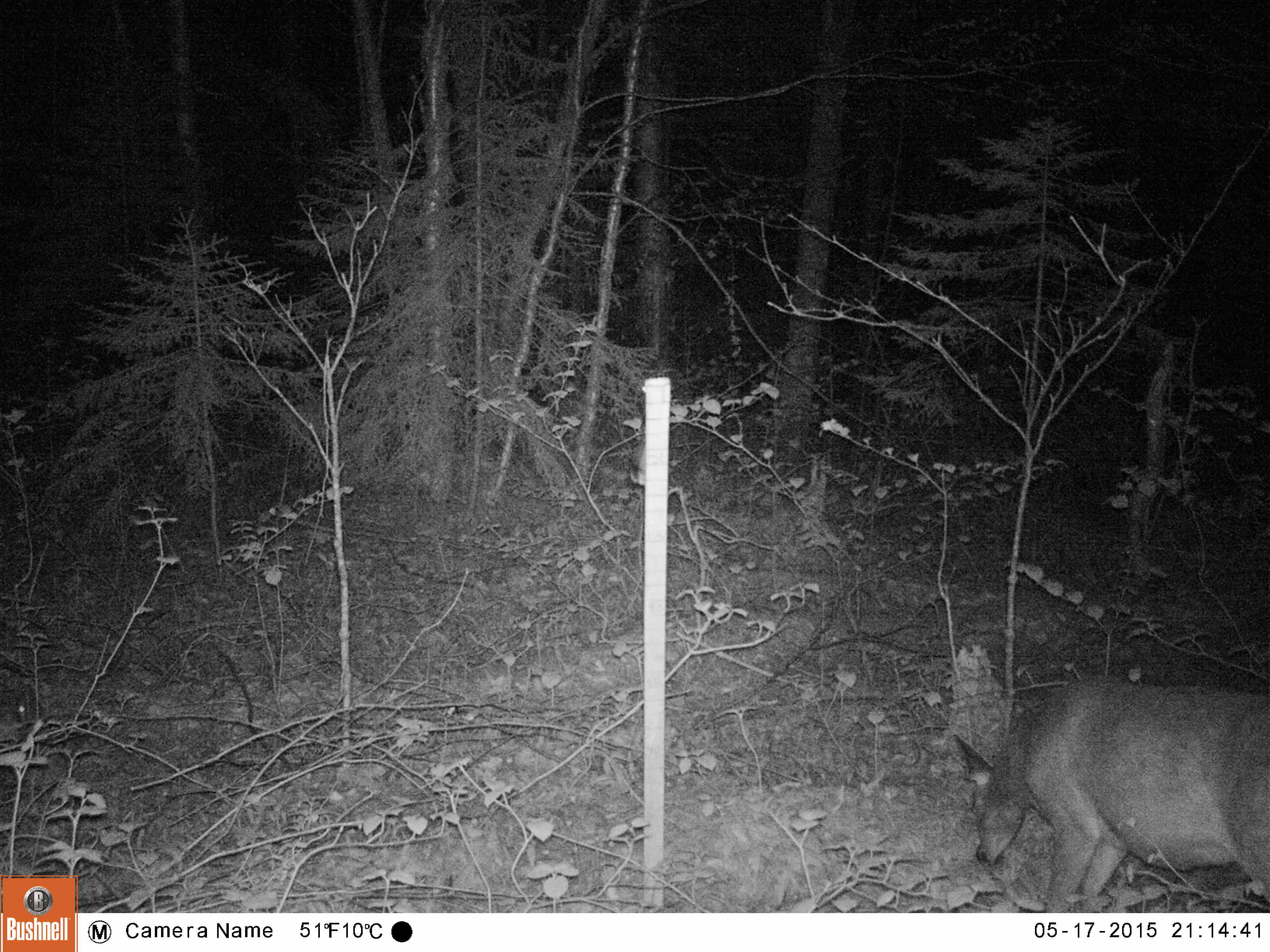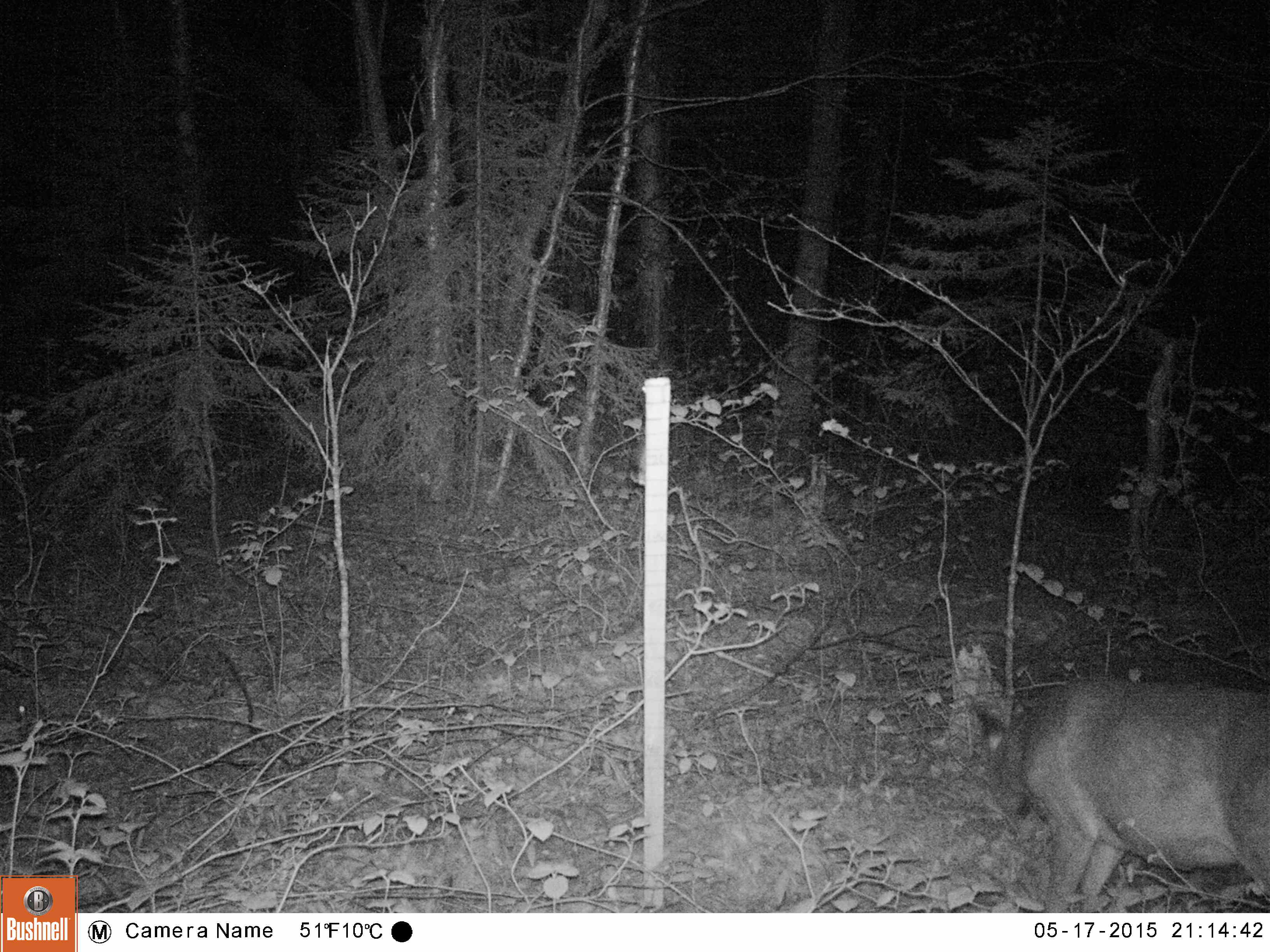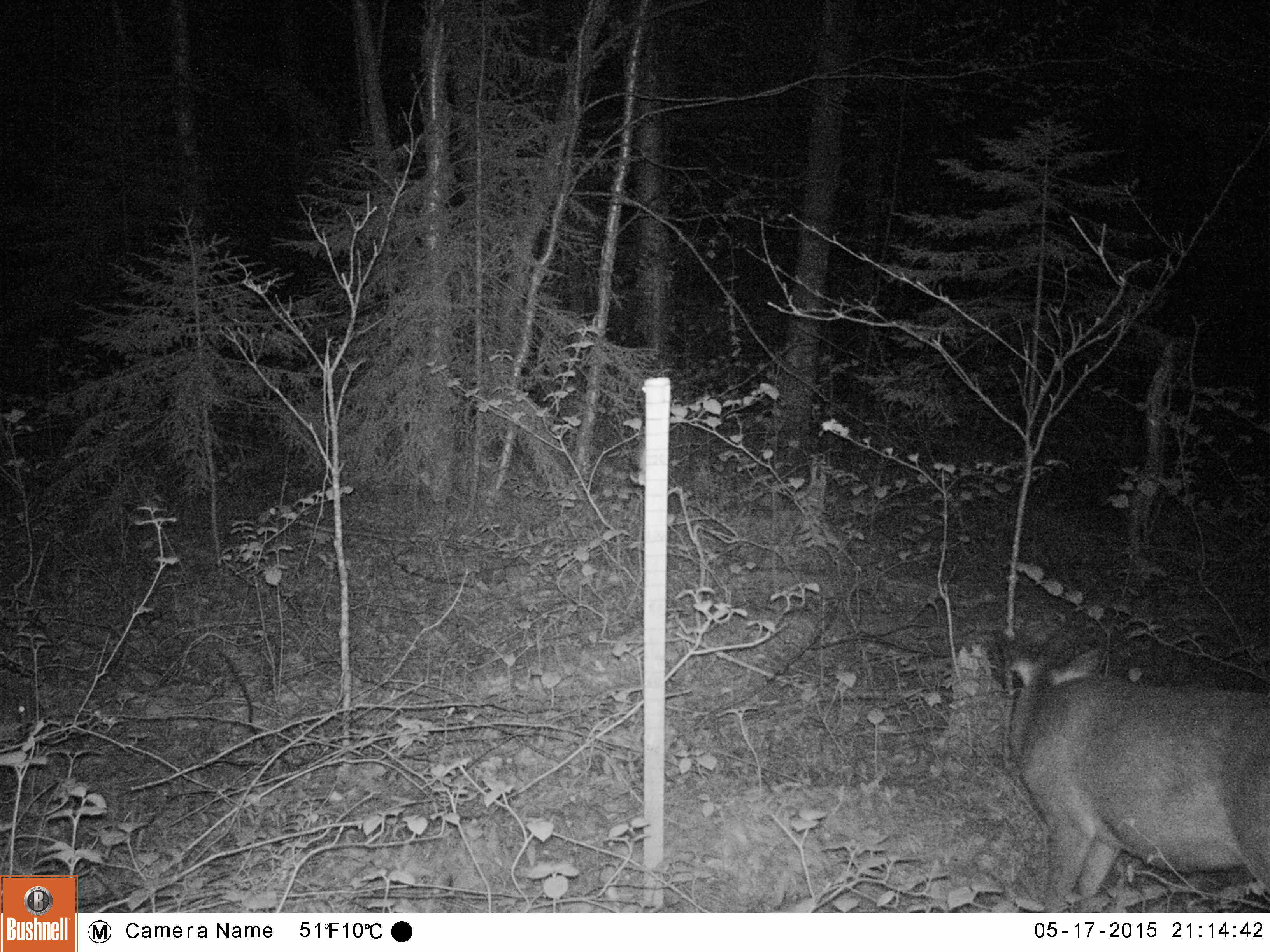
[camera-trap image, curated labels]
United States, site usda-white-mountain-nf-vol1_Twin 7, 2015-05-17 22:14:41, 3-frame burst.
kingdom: Animalia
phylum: Chordata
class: Mammalia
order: Artiodactyla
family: Cervidae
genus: Odocoileus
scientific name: Odocoileus virginianus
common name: white-tailed deer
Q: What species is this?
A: White-tailed deer (Odocoileus virginianus).